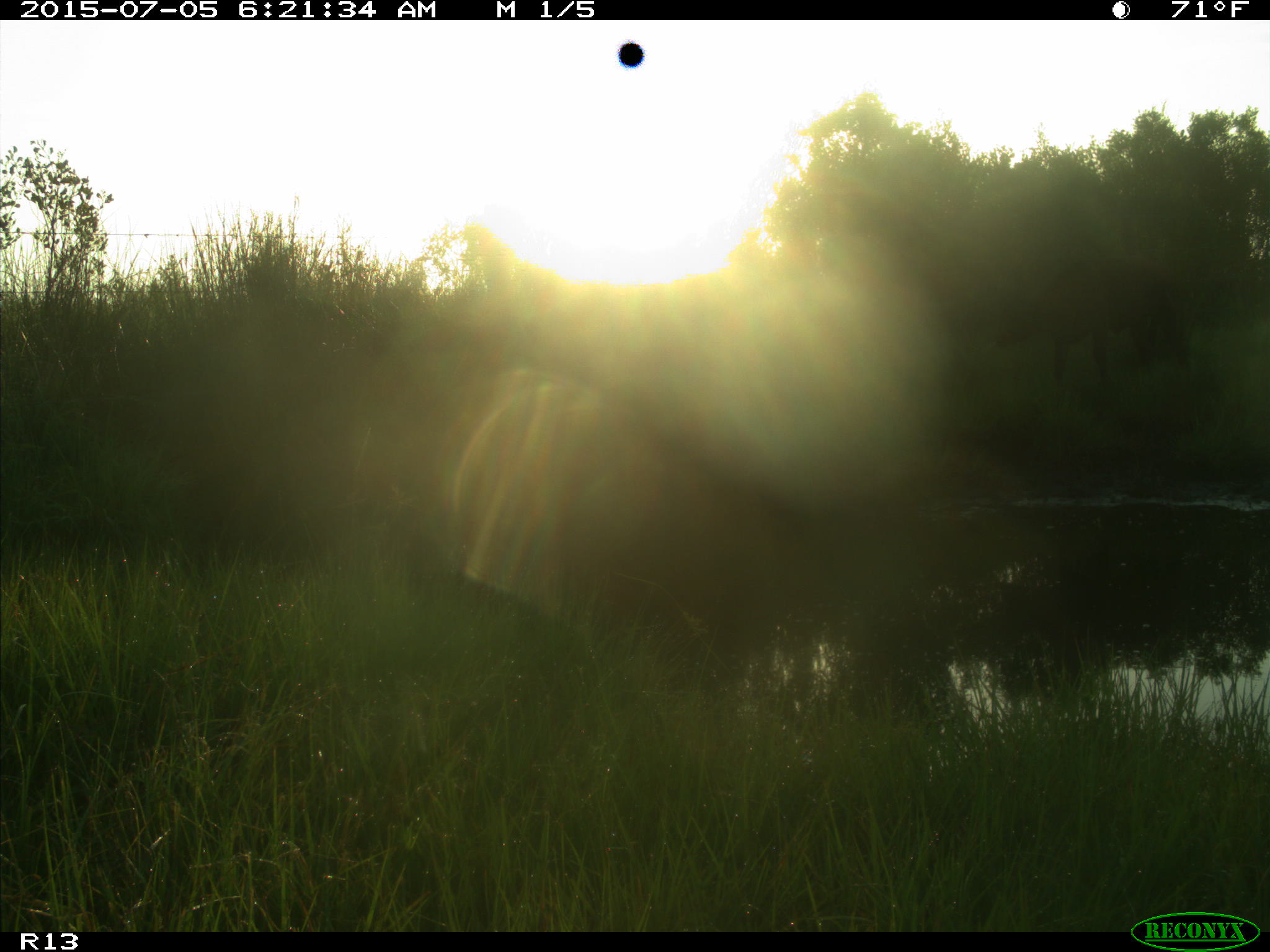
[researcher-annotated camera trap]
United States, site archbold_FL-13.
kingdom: Animalia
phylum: Chordata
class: Mammalia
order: Artiodactyla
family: Bovidae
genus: Bos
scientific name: Bos taurus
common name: domestic cow